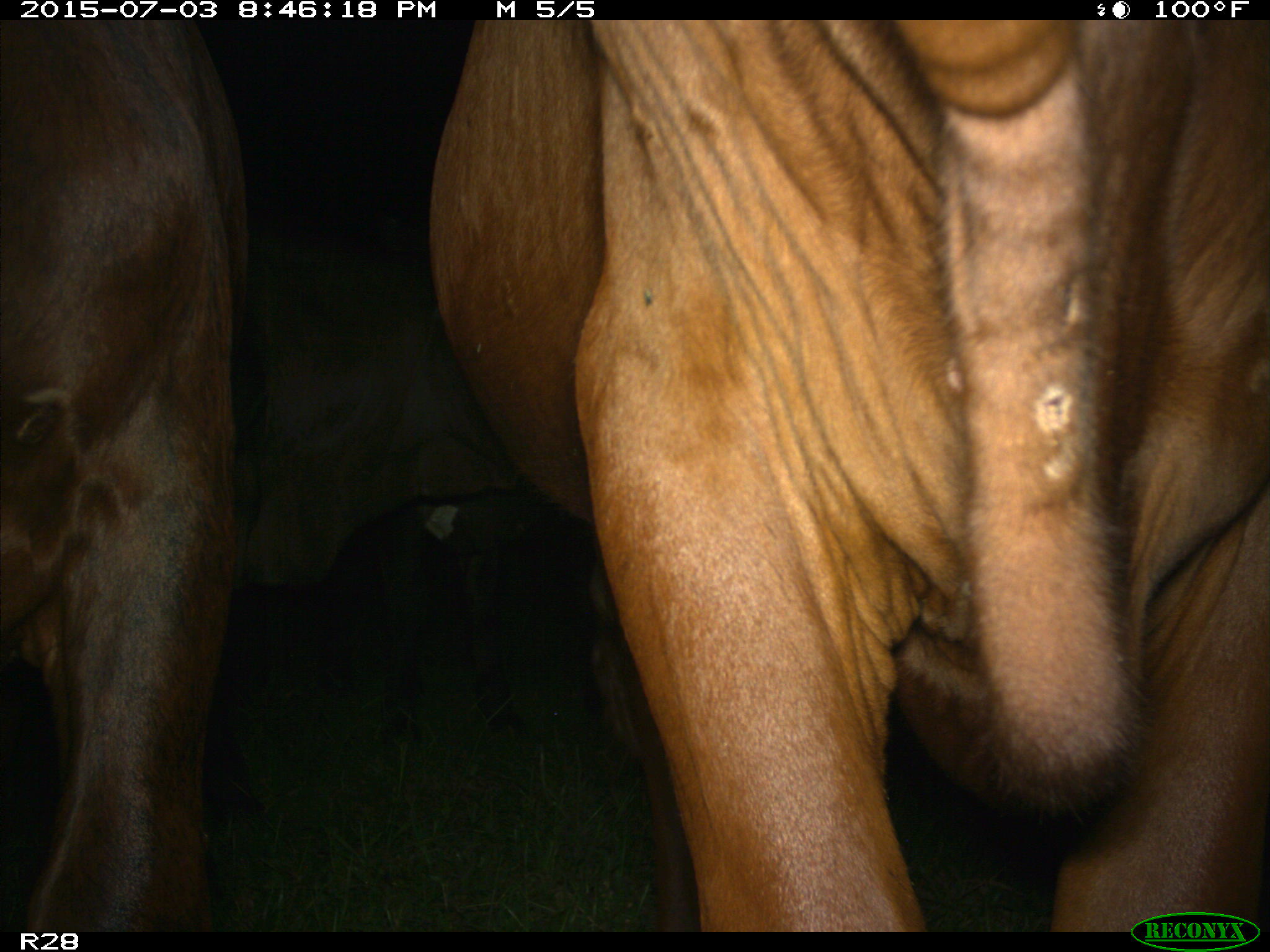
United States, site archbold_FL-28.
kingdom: Animalia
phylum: Chordata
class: Mammalia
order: Artiodactyla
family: Bovidae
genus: Bos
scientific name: Bos taurus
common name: domestic cow